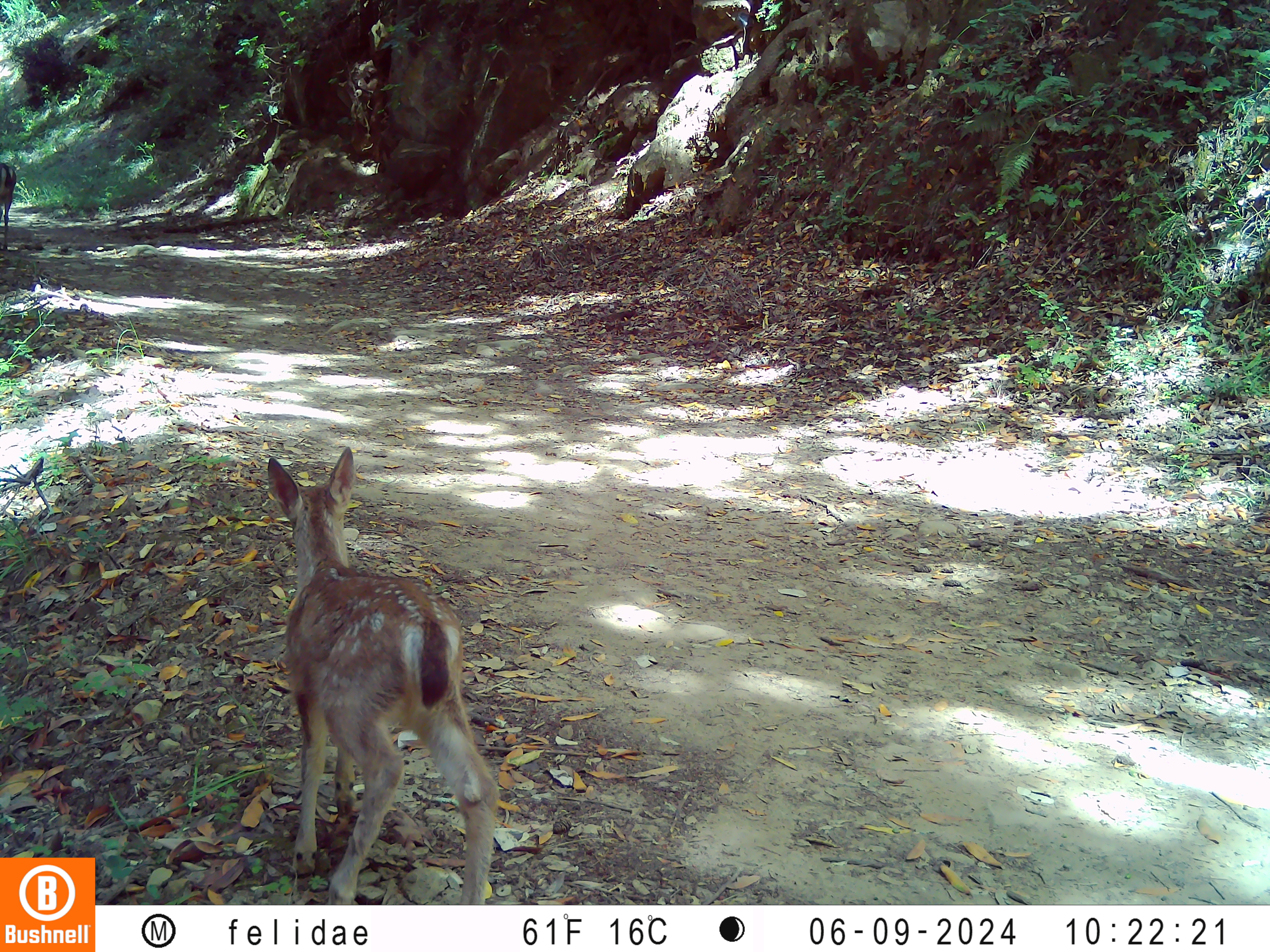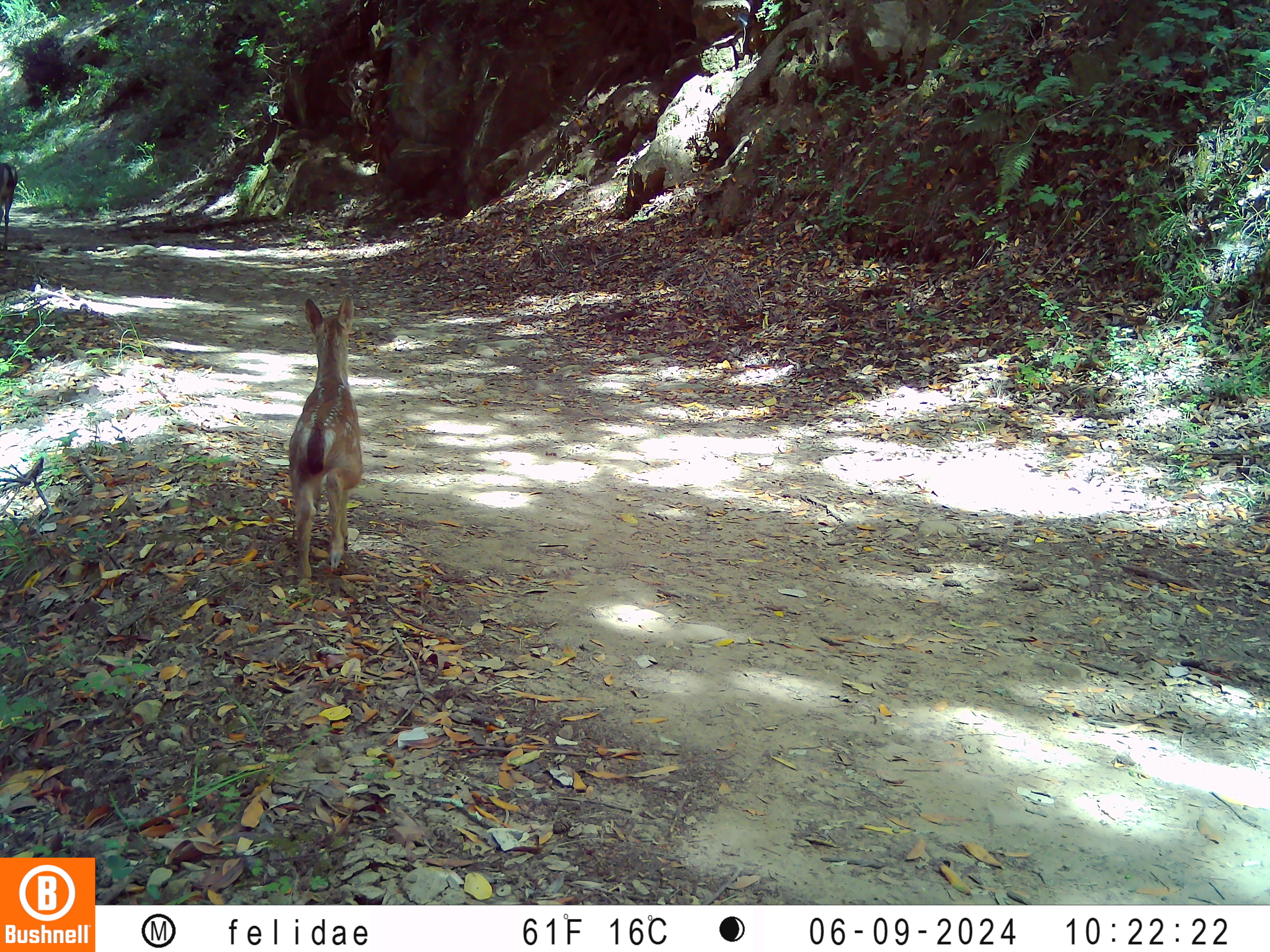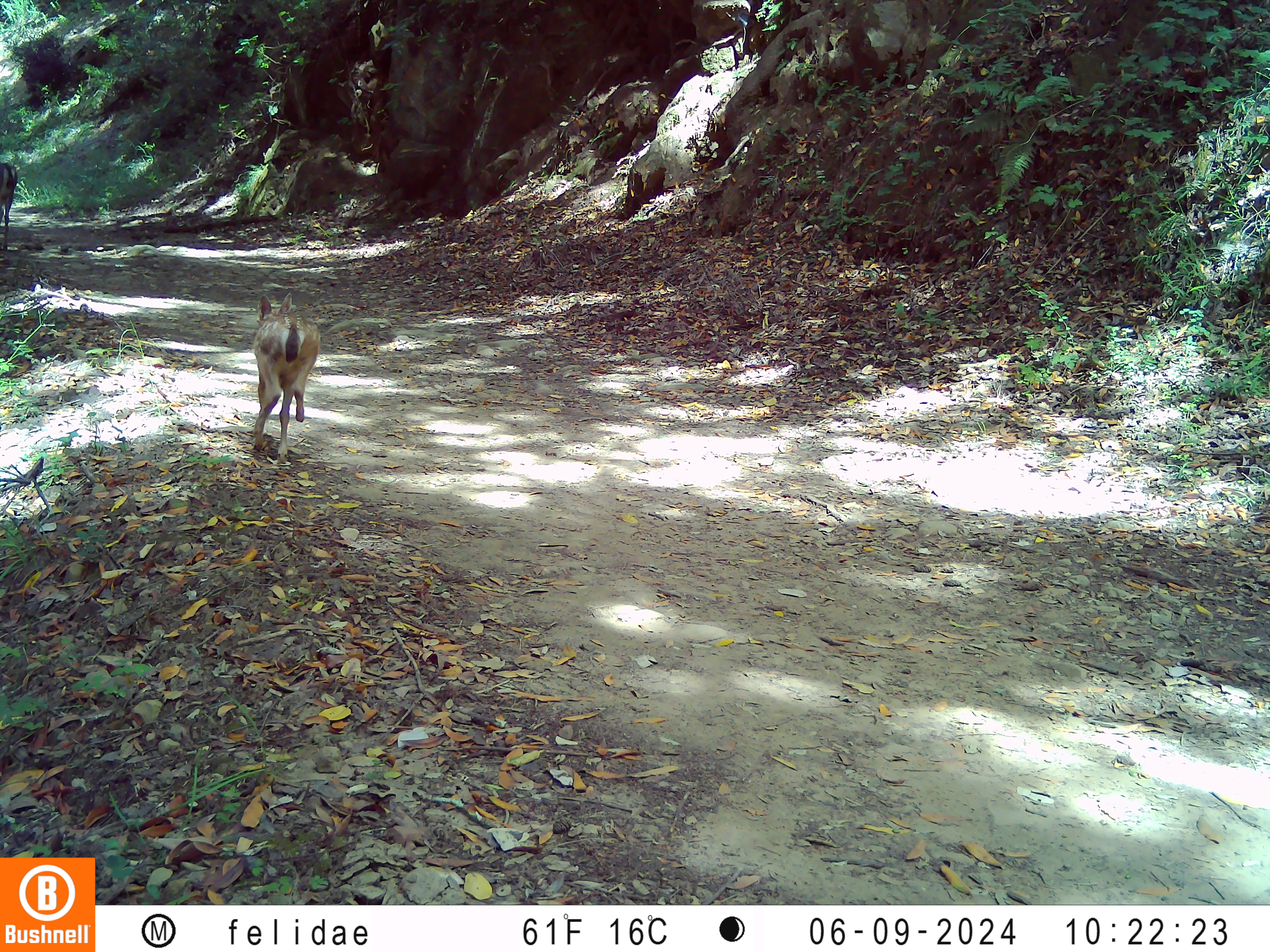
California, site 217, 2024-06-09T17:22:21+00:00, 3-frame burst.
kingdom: Animalia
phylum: Chordata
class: Mammalia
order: Artiodactyla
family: Cervidae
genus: Odocoileus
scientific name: Odocoileus hemionus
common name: mule deer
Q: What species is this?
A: Mule deer (Odocoileus hemionus).